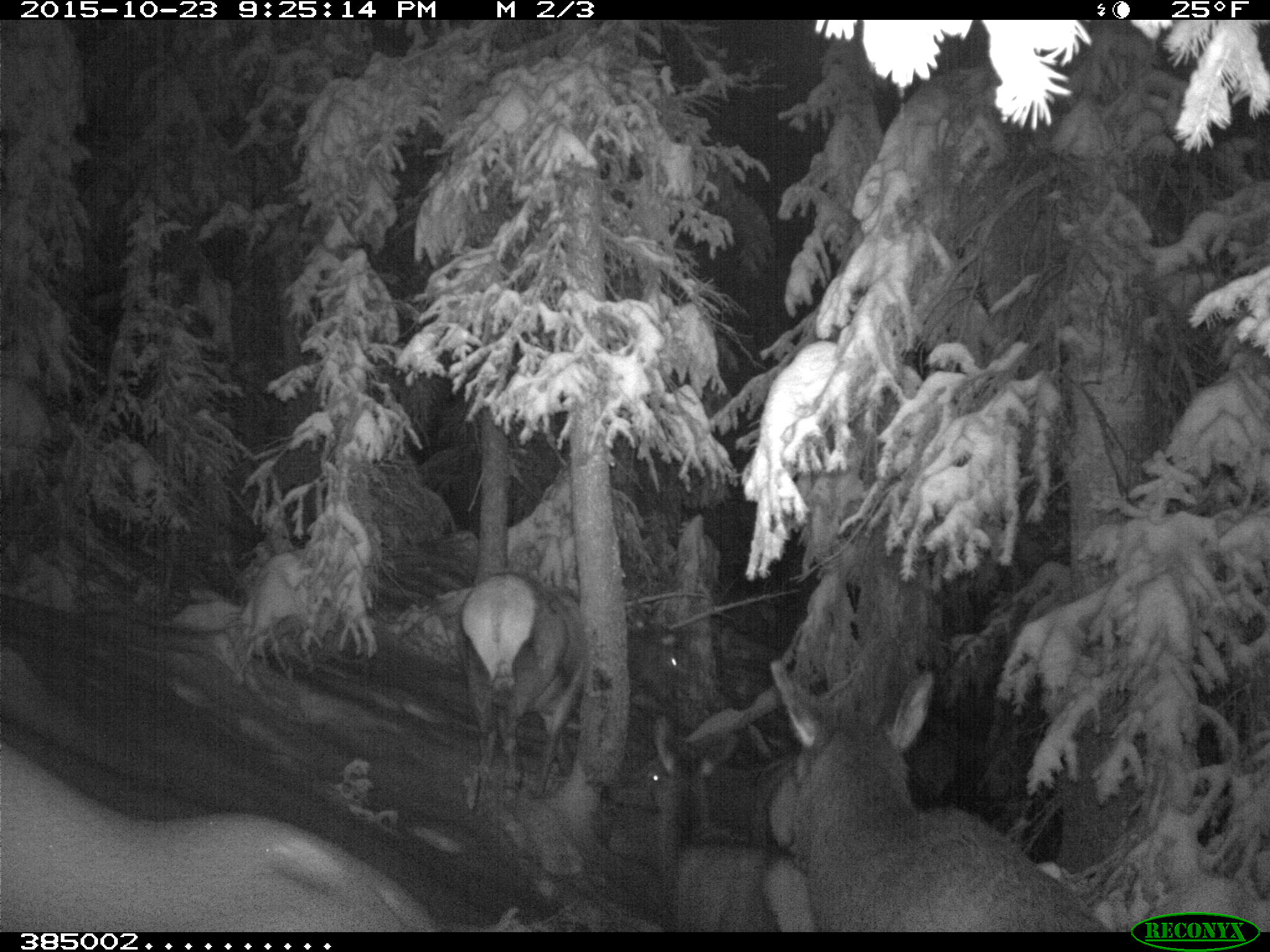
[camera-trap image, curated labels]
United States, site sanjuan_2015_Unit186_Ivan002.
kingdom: Animalia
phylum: Chordata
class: Mammalia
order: Artiodactyla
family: Cervidae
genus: Cervus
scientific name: Cervus elaphus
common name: red deer